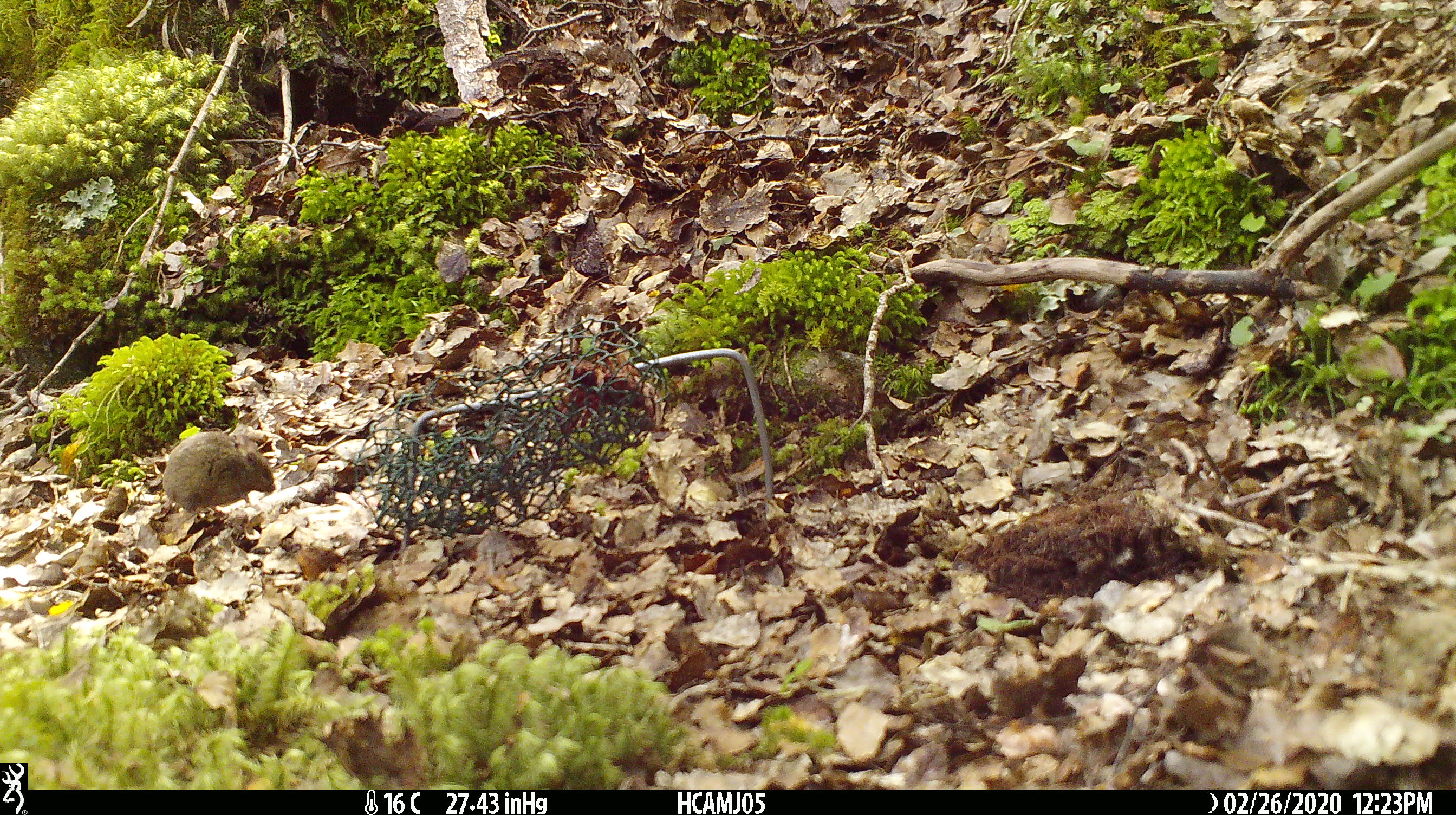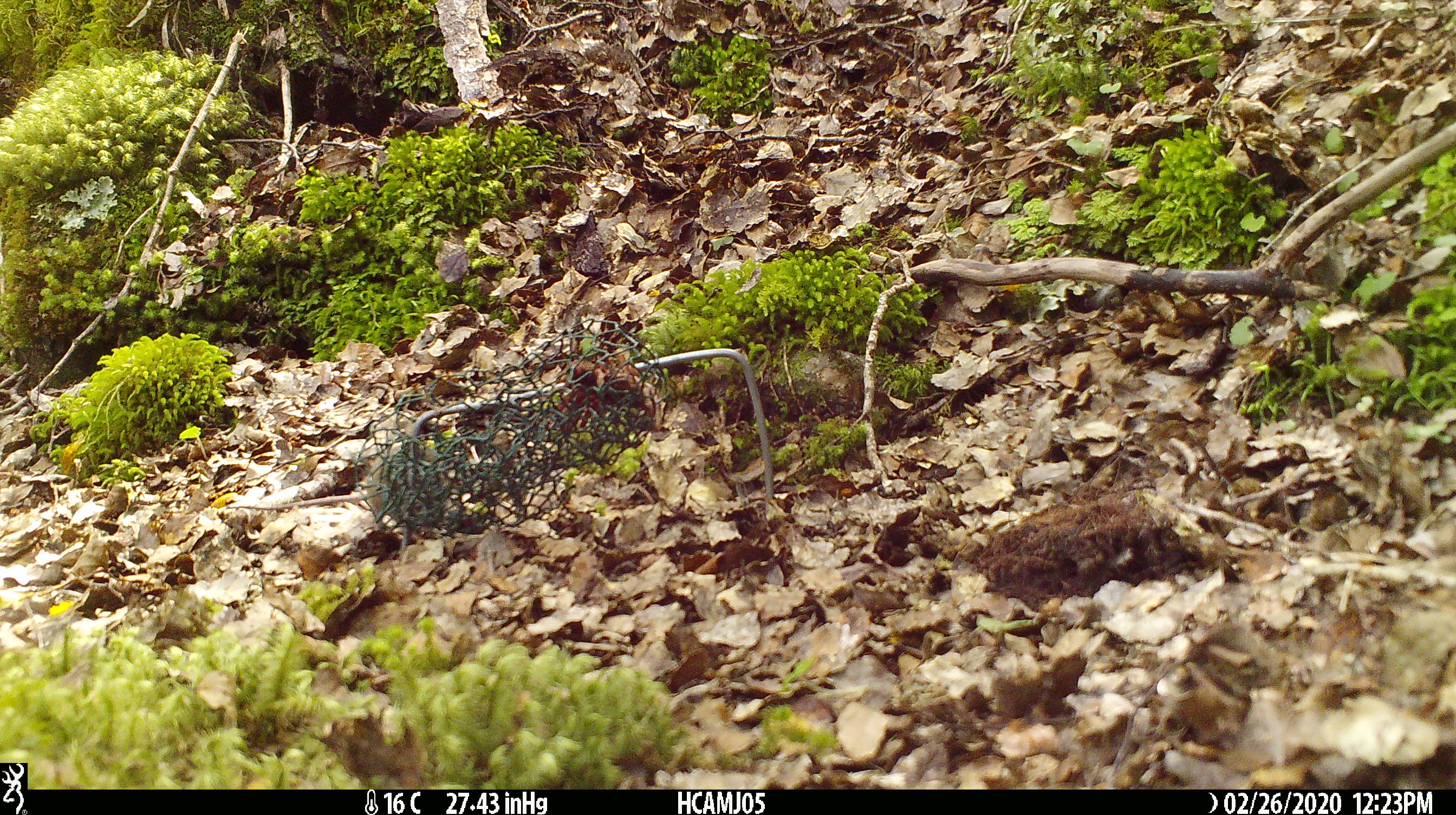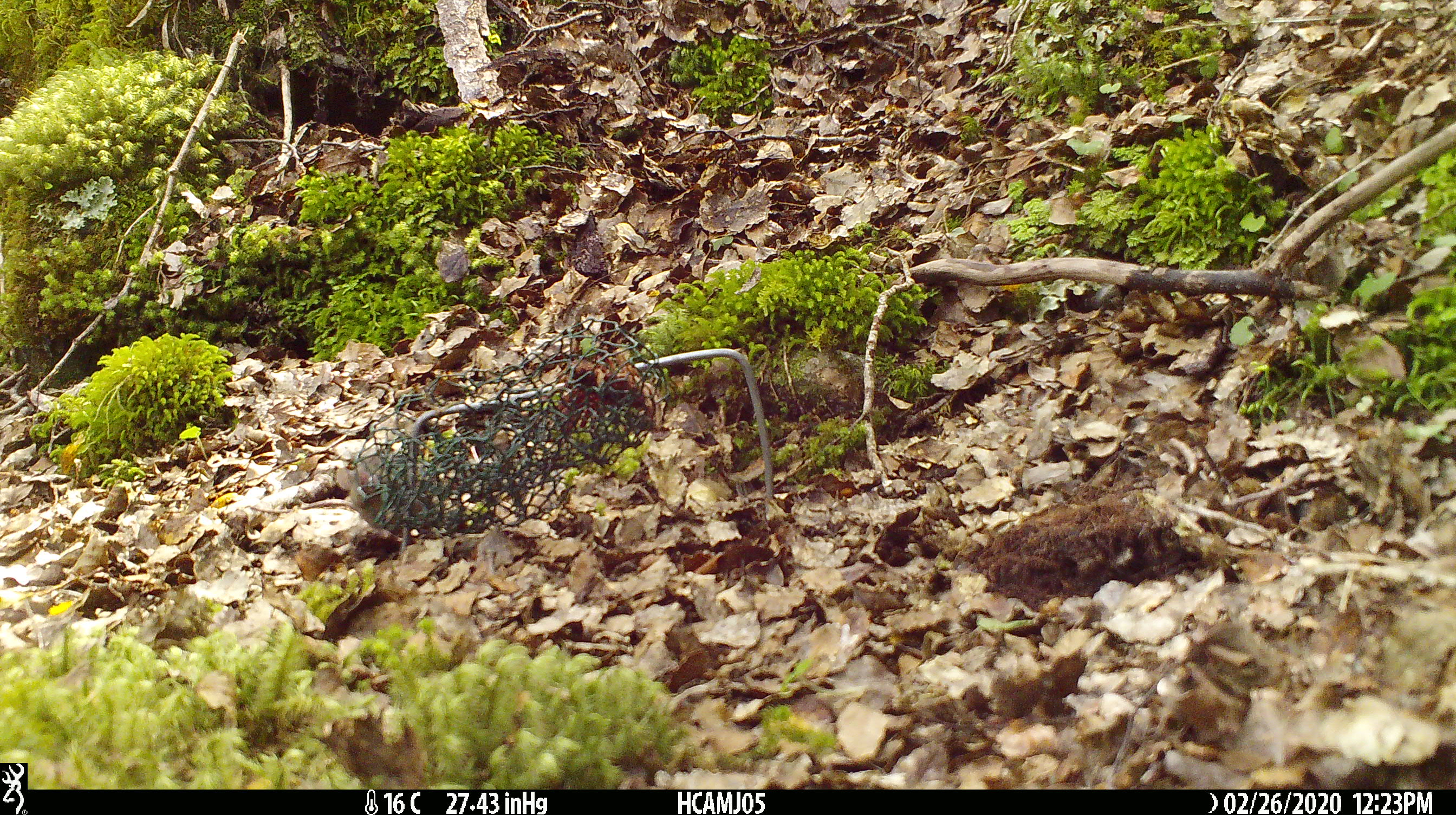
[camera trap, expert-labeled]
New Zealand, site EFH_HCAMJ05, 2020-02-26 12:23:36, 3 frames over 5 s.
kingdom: Animalia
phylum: Chordata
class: Mammalia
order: Rodentia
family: Muridae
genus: Mus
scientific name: Mus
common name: mouse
Mouse (Mus).